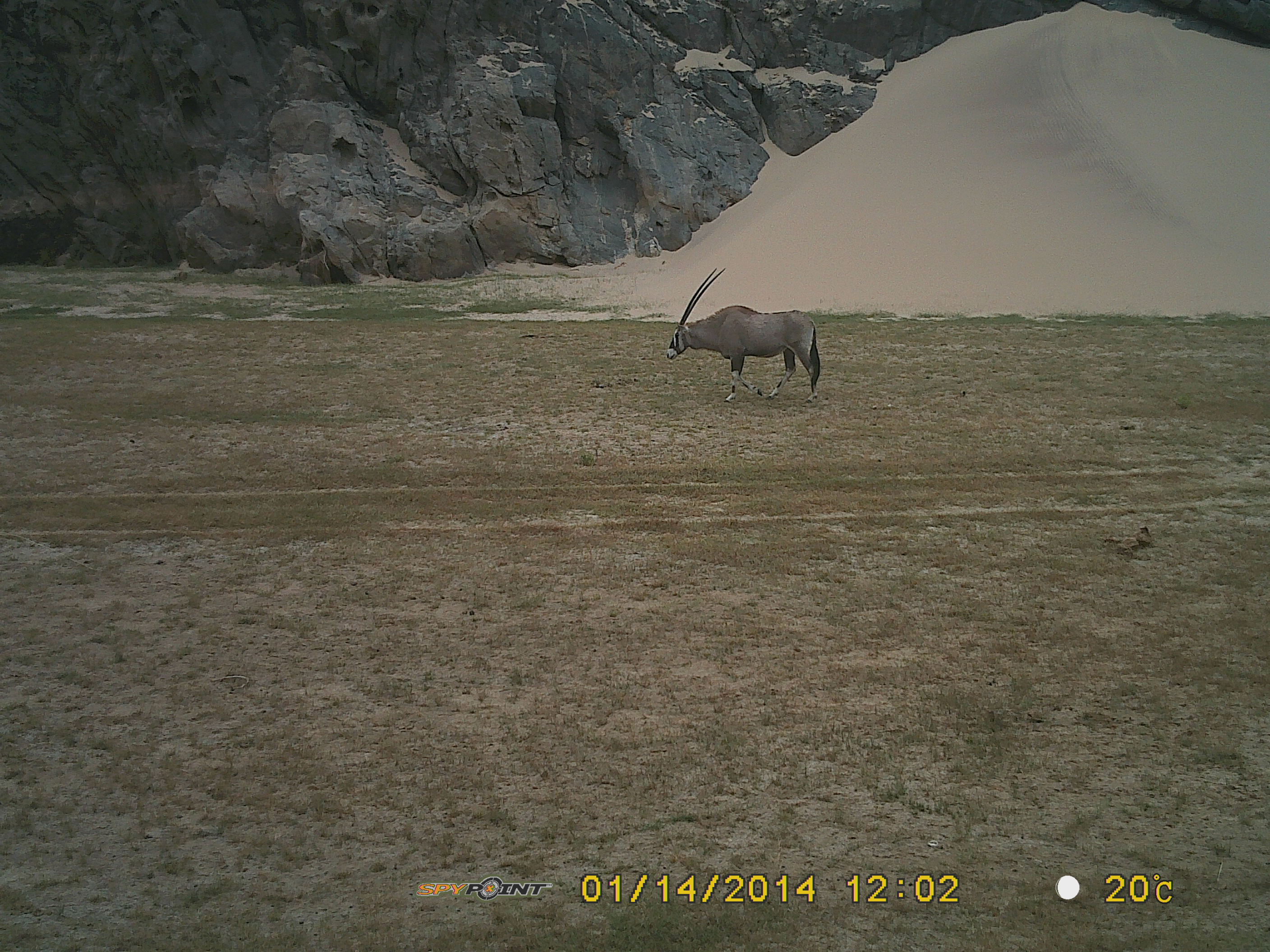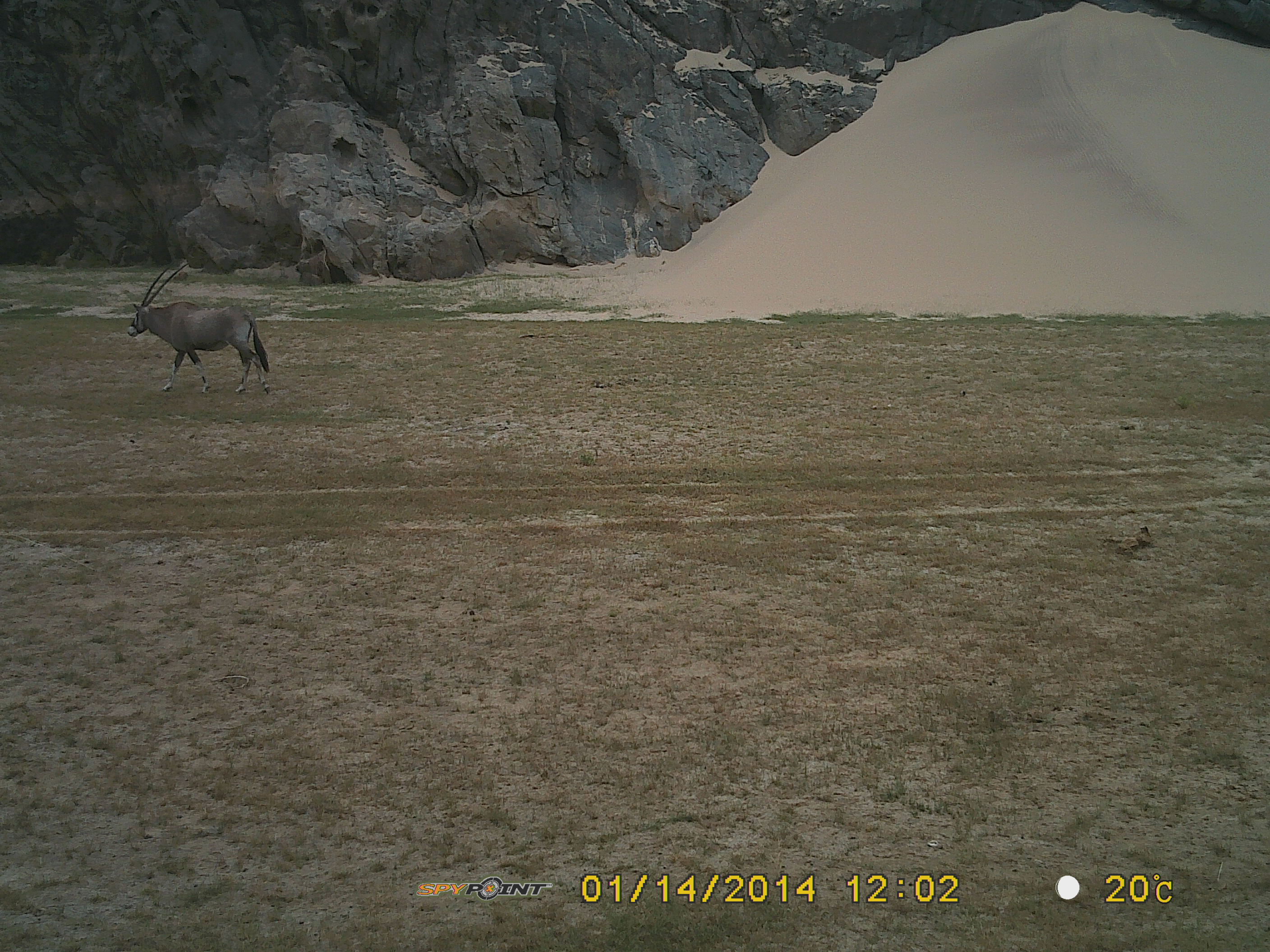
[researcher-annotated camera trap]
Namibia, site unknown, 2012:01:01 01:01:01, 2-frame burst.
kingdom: Animalia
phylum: Chordata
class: Mammalia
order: Artiodactyla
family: Bovidae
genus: Oryx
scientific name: Oryx gazella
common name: gemsbok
Oryx gazella (gemsbok).